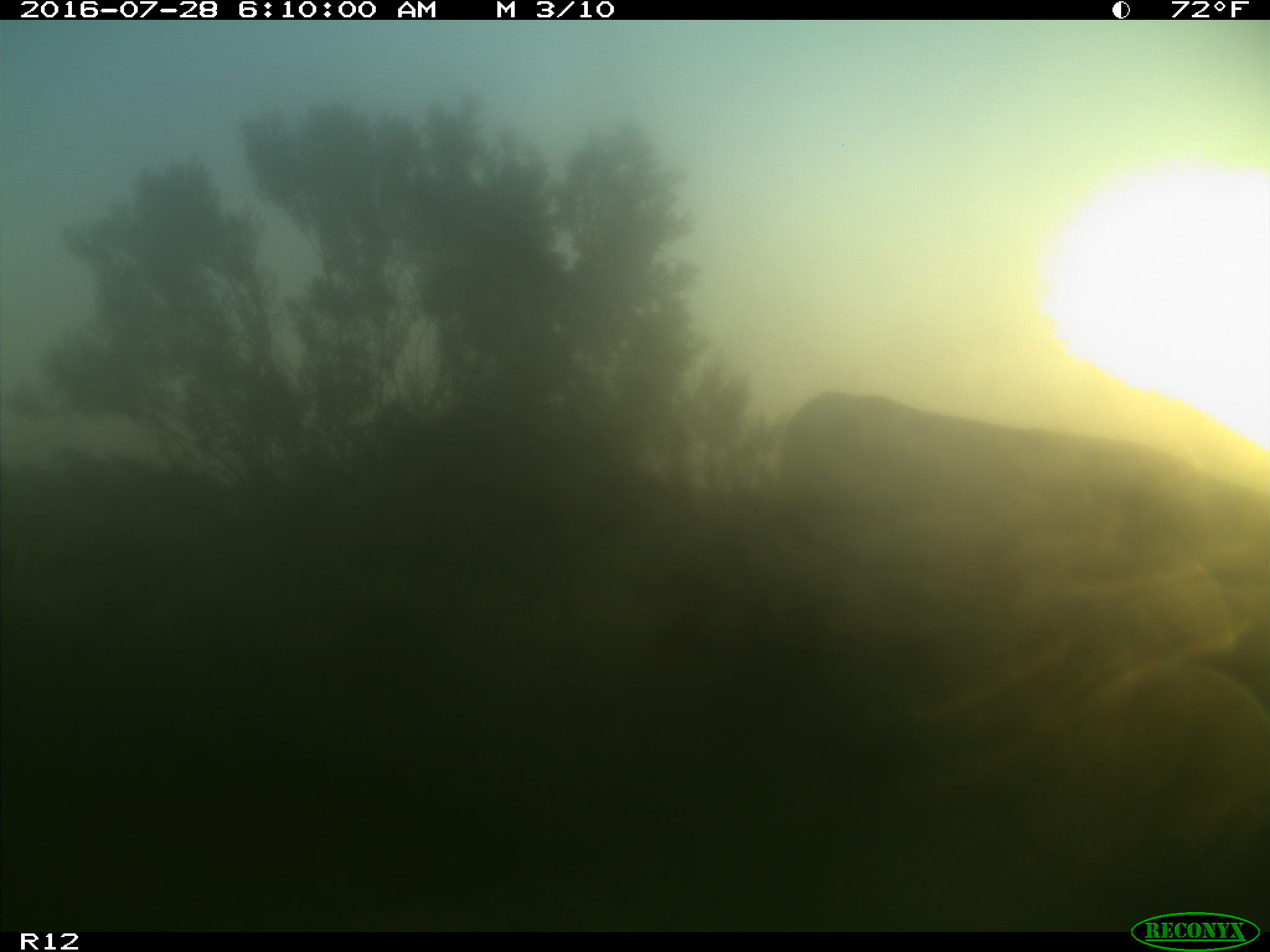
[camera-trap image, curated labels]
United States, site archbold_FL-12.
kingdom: Animalia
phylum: Chordata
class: Mammalia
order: Artiodactyla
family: Bovidae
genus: Bos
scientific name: Bos taurus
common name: domestic cow